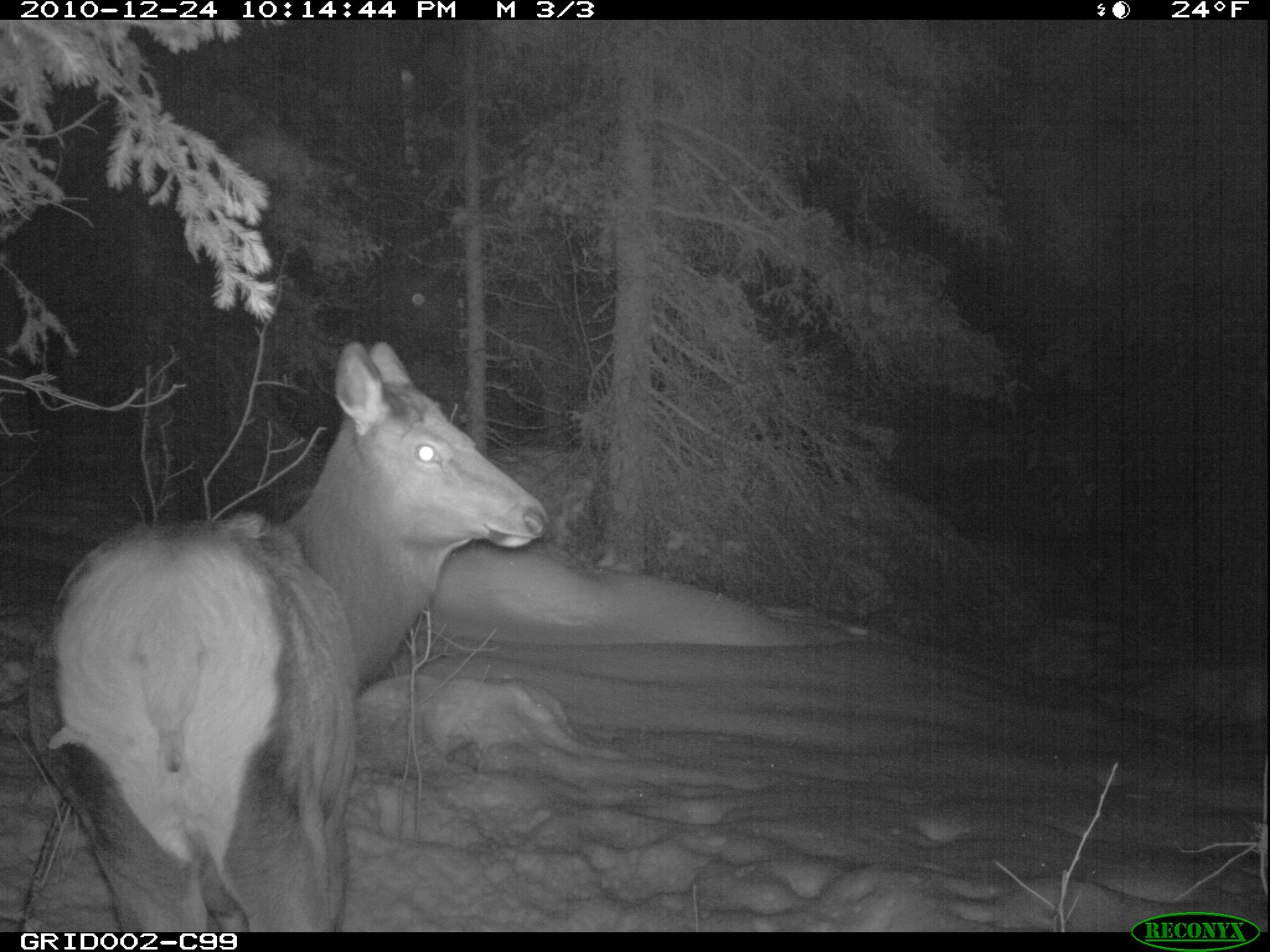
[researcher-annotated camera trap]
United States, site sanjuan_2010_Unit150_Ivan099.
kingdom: Animalia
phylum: Chordata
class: Mammalia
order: Artiodactyla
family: Cervidae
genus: Cervus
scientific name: Cervus elaphus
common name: red deer